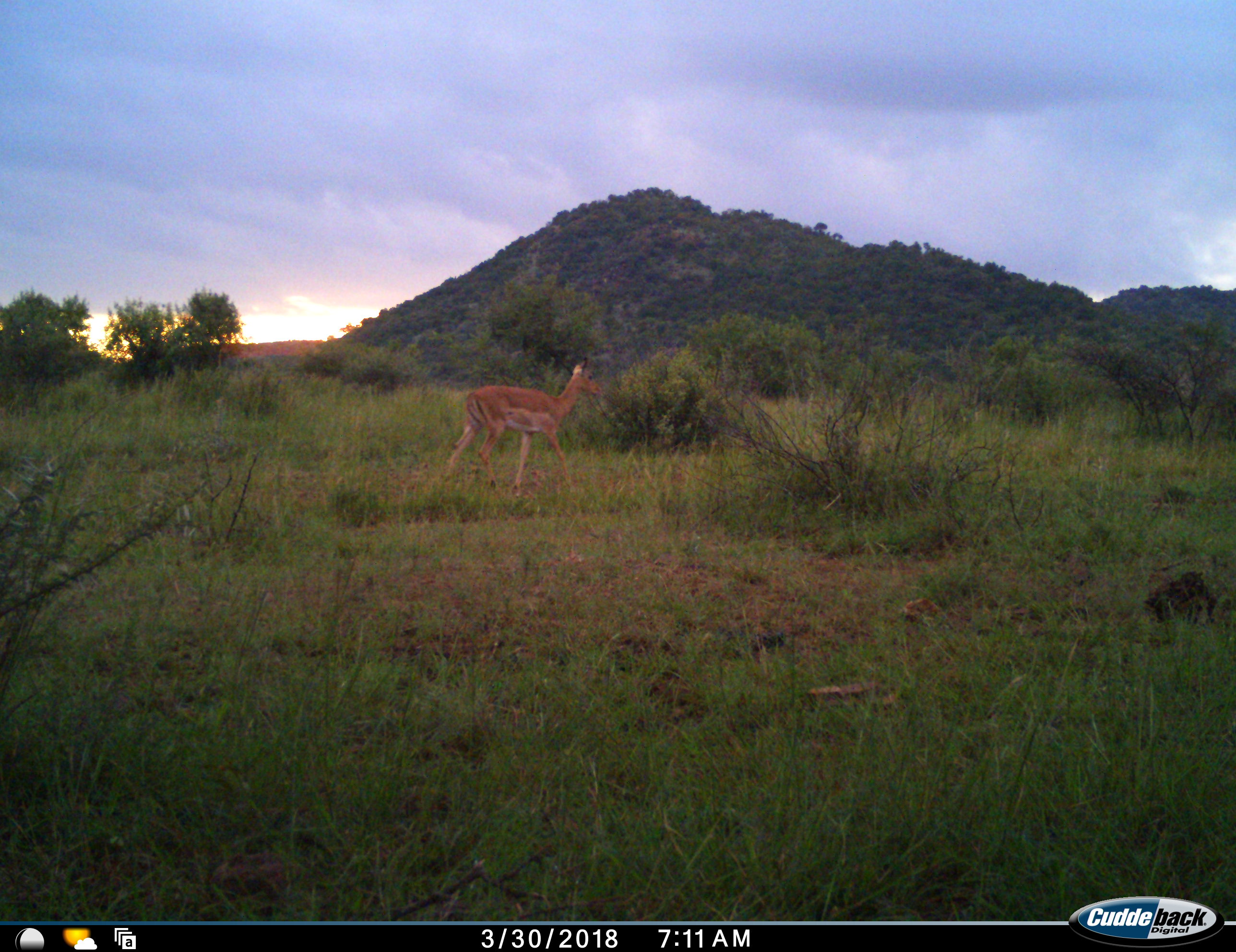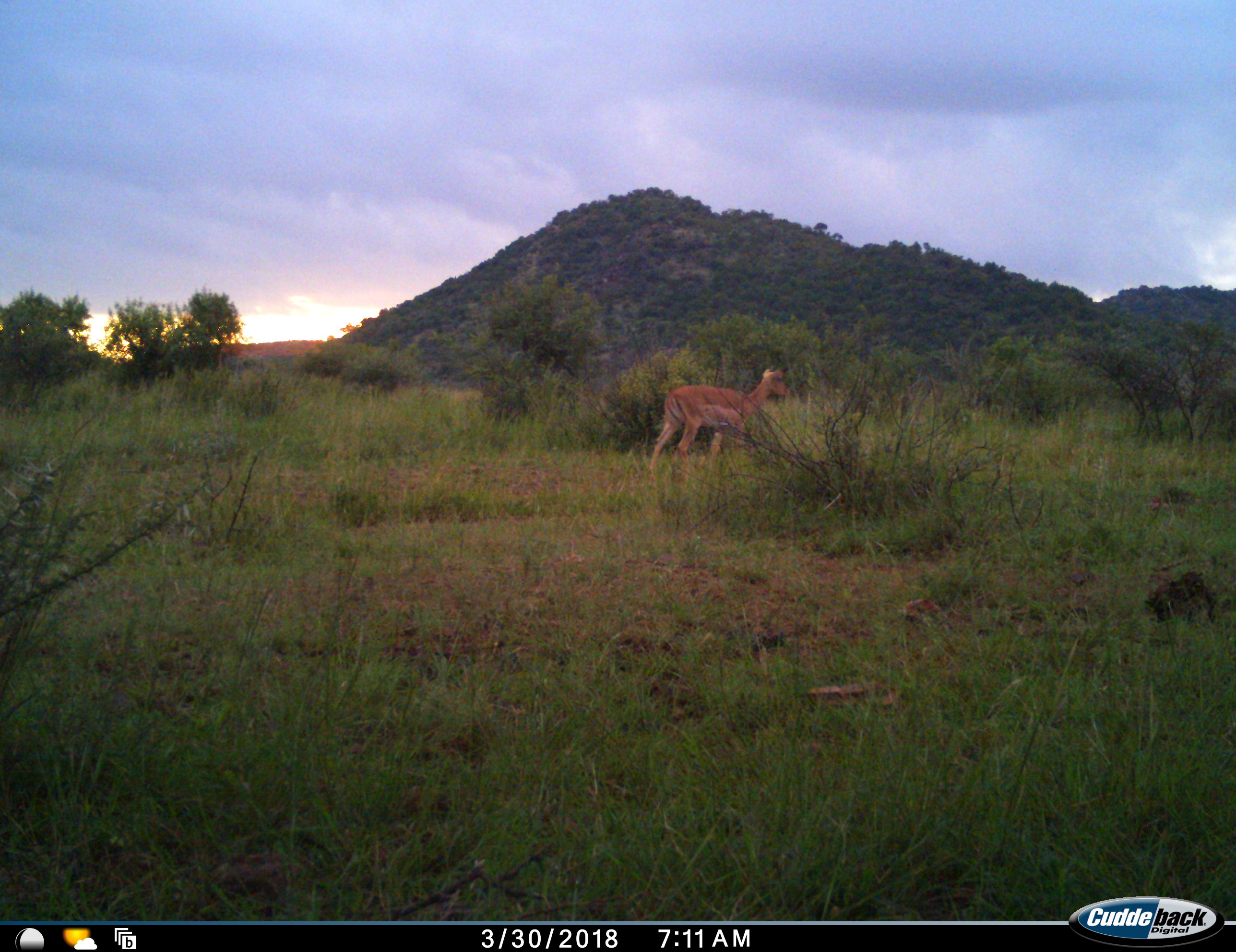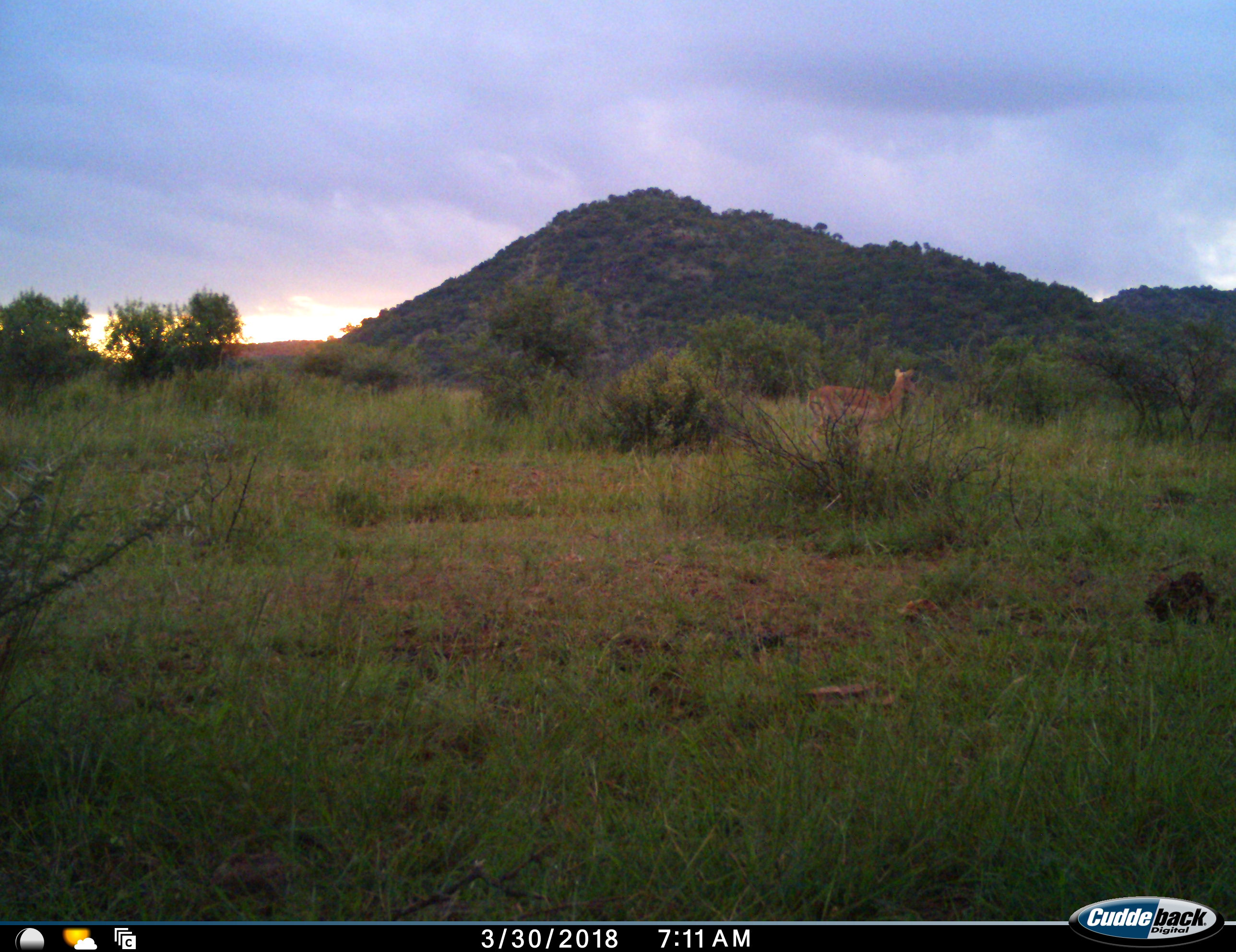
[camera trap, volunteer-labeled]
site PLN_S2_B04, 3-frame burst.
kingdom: Animalia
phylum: Chordata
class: Mammalia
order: Artiodactyla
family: Bovidae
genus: Aepyceros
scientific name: Aepyceros melampus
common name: impala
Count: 1.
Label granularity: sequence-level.